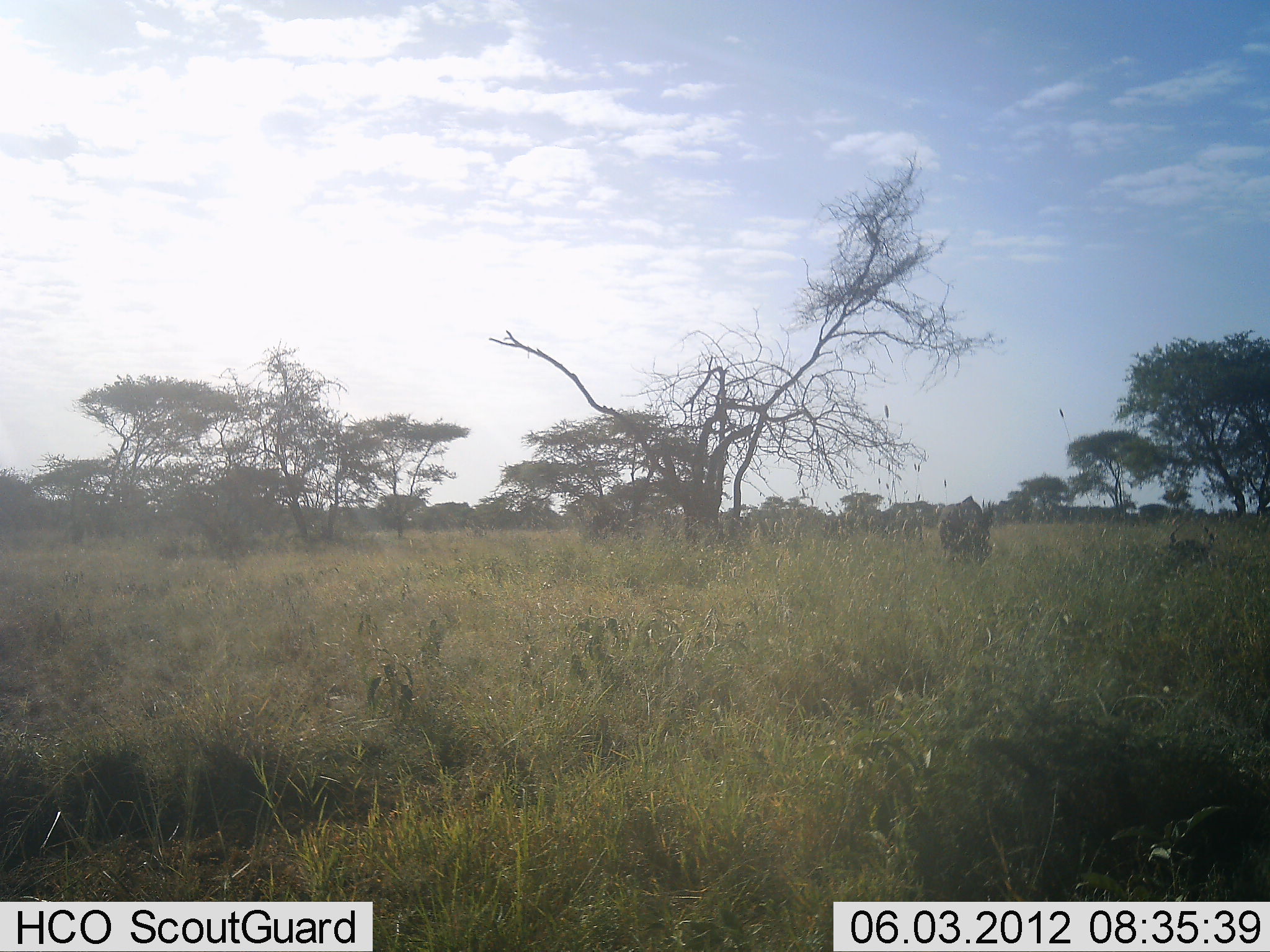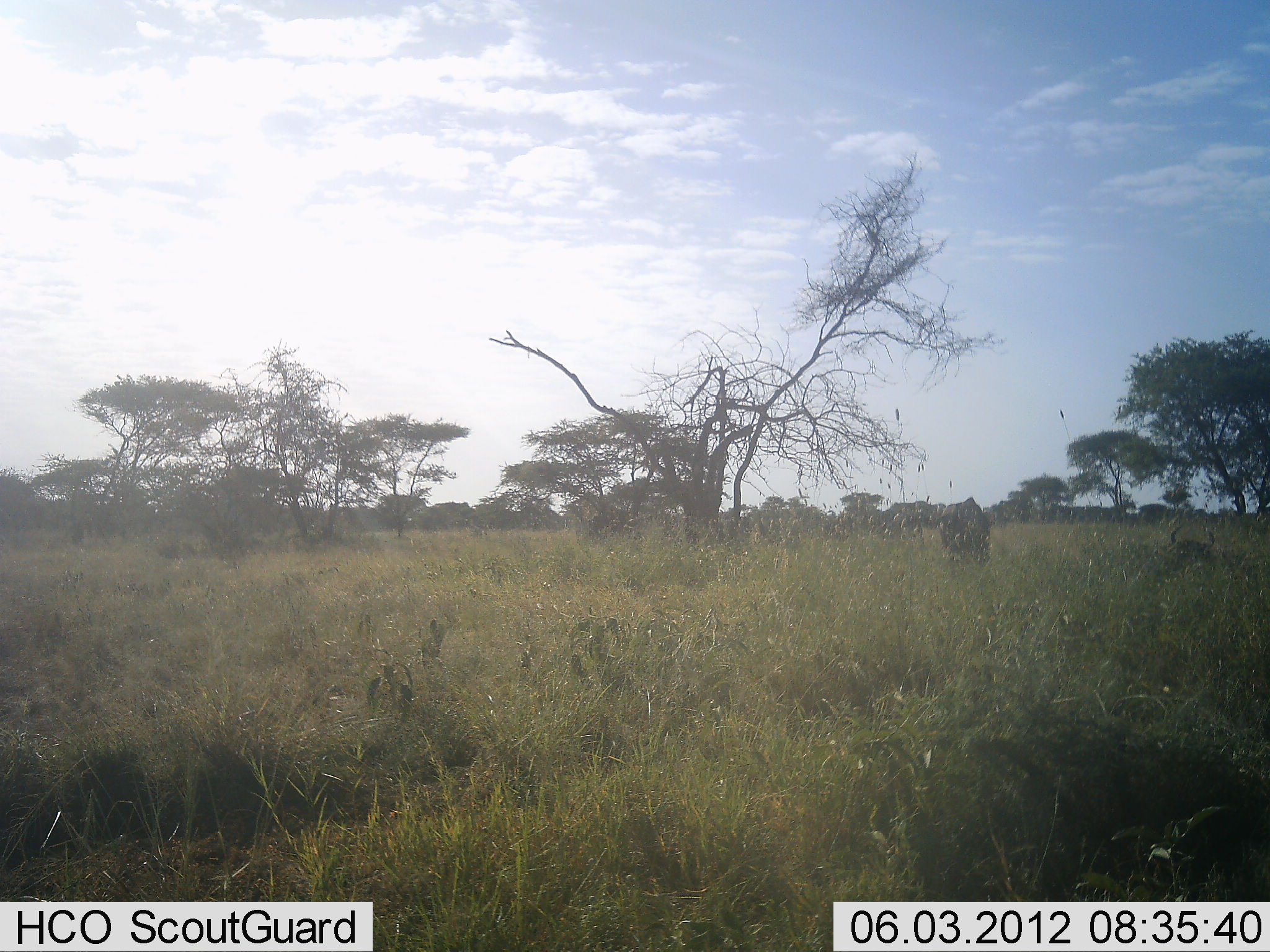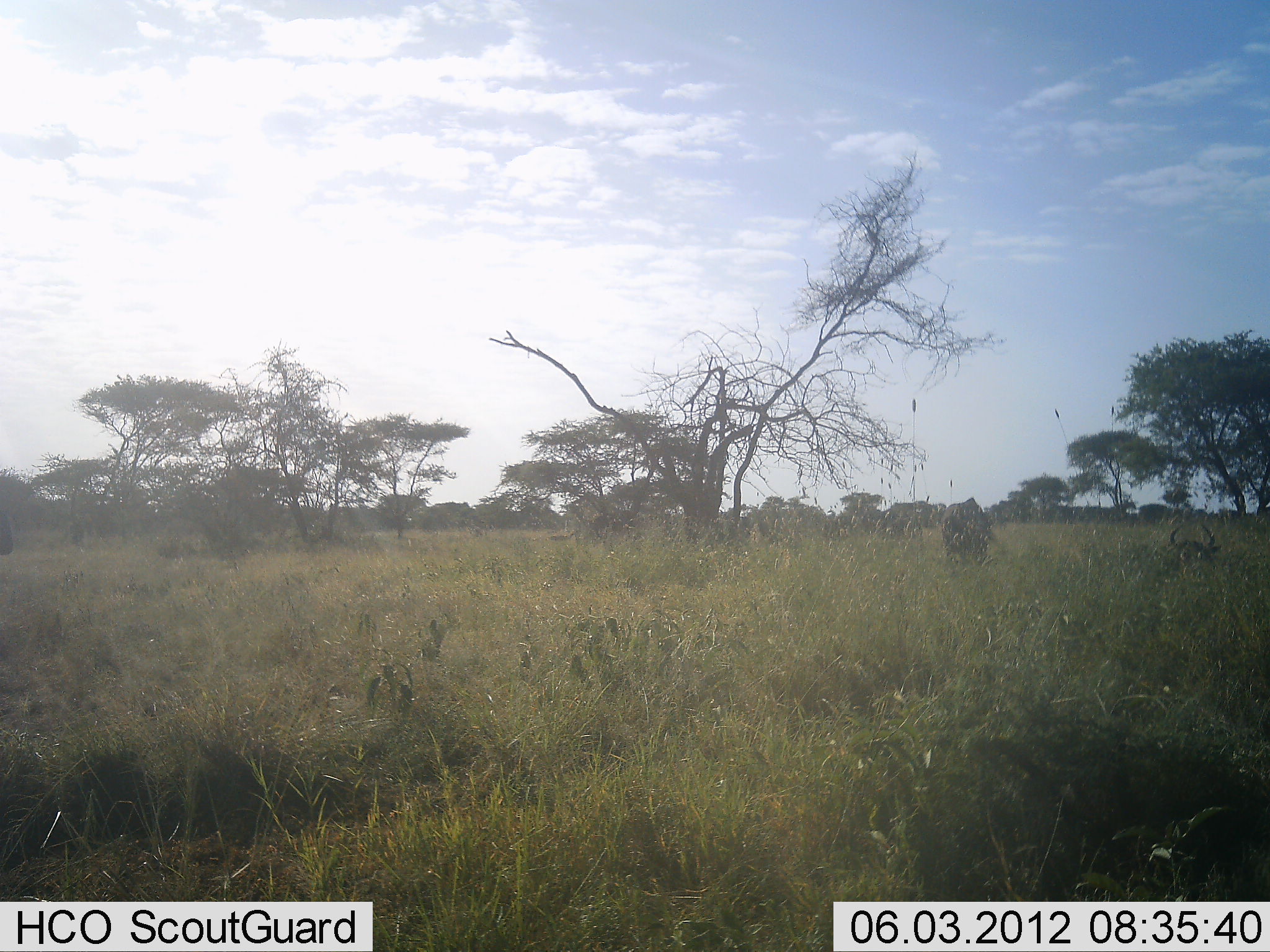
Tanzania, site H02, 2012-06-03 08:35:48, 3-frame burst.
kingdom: Animalia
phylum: Chordata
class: Mammalia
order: Artiodactyla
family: Bovidae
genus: Connochaetes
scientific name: Connochaetes taurinus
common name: blue wildebeest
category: wildebeest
Wildebeest (blue wildebeest) (Connochaetes taurinus), count 2. Behavior (volunteer vote fractions): standing 50%, resting 90%, moving 20%, interacting 0%. Young present (vote fraction): 0%. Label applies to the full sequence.